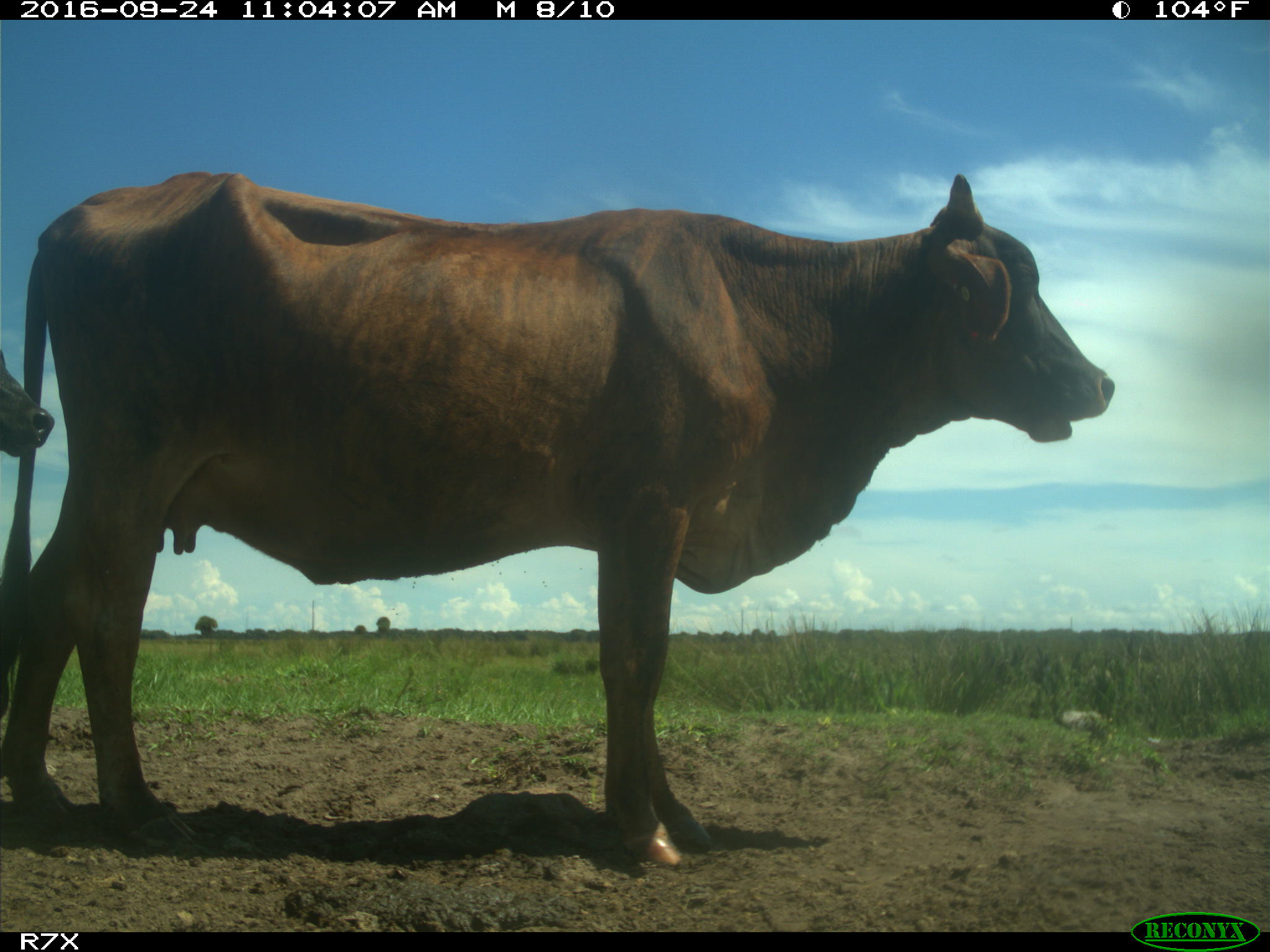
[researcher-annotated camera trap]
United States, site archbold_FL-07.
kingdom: Animalia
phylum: Chordata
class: Mammalia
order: Artiodactyla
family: Bovidae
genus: Bos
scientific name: Bos taurus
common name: domestic cow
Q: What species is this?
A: Bos taurus (domestic cow).